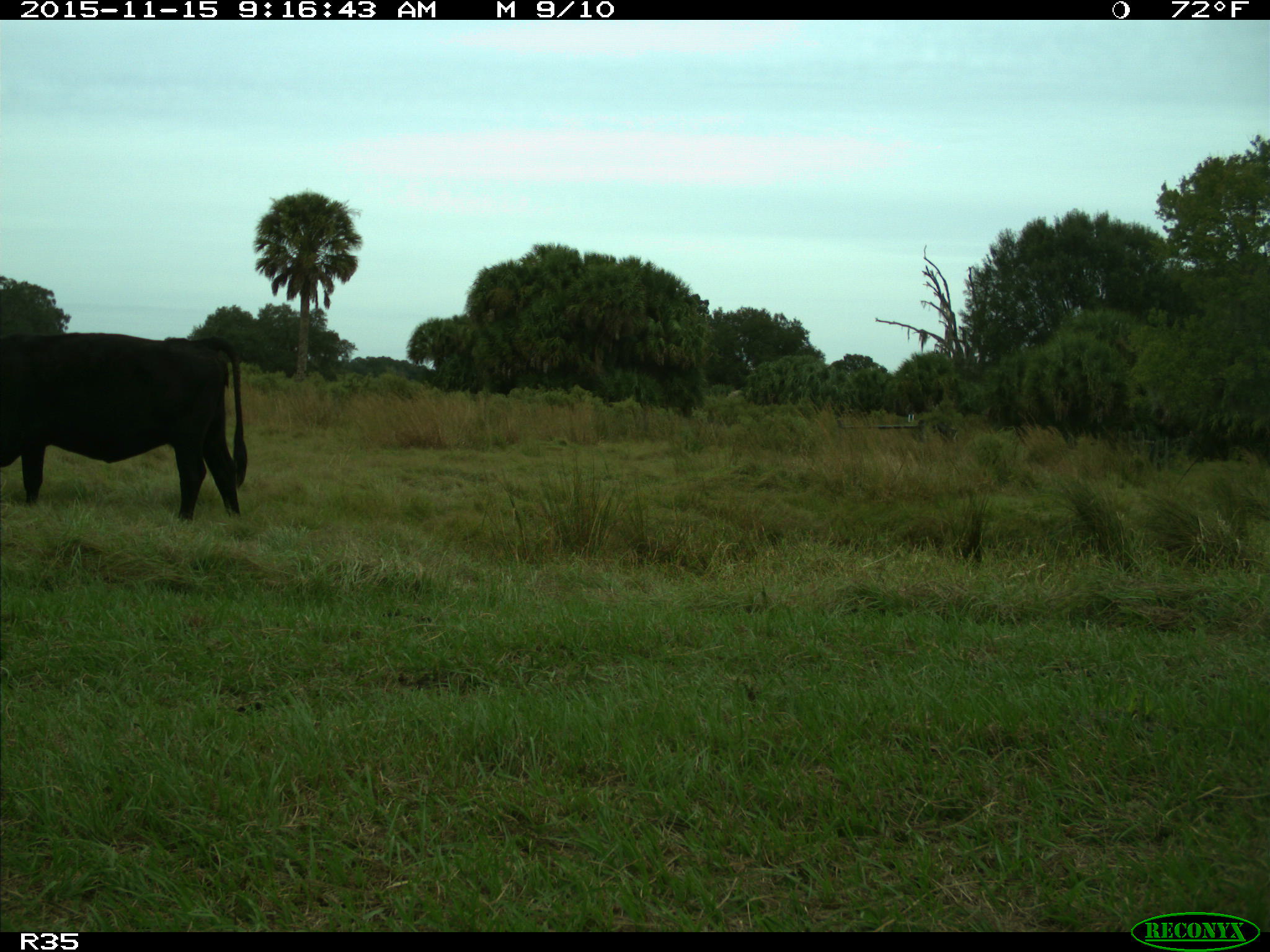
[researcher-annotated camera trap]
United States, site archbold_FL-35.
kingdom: Animalia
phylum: Chordata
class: Mammalia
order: Artiodactyla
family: Bovidae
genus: Bos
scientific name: Bos taurus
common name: domestic cow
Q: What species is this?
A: Bos taurus (domestic cow).